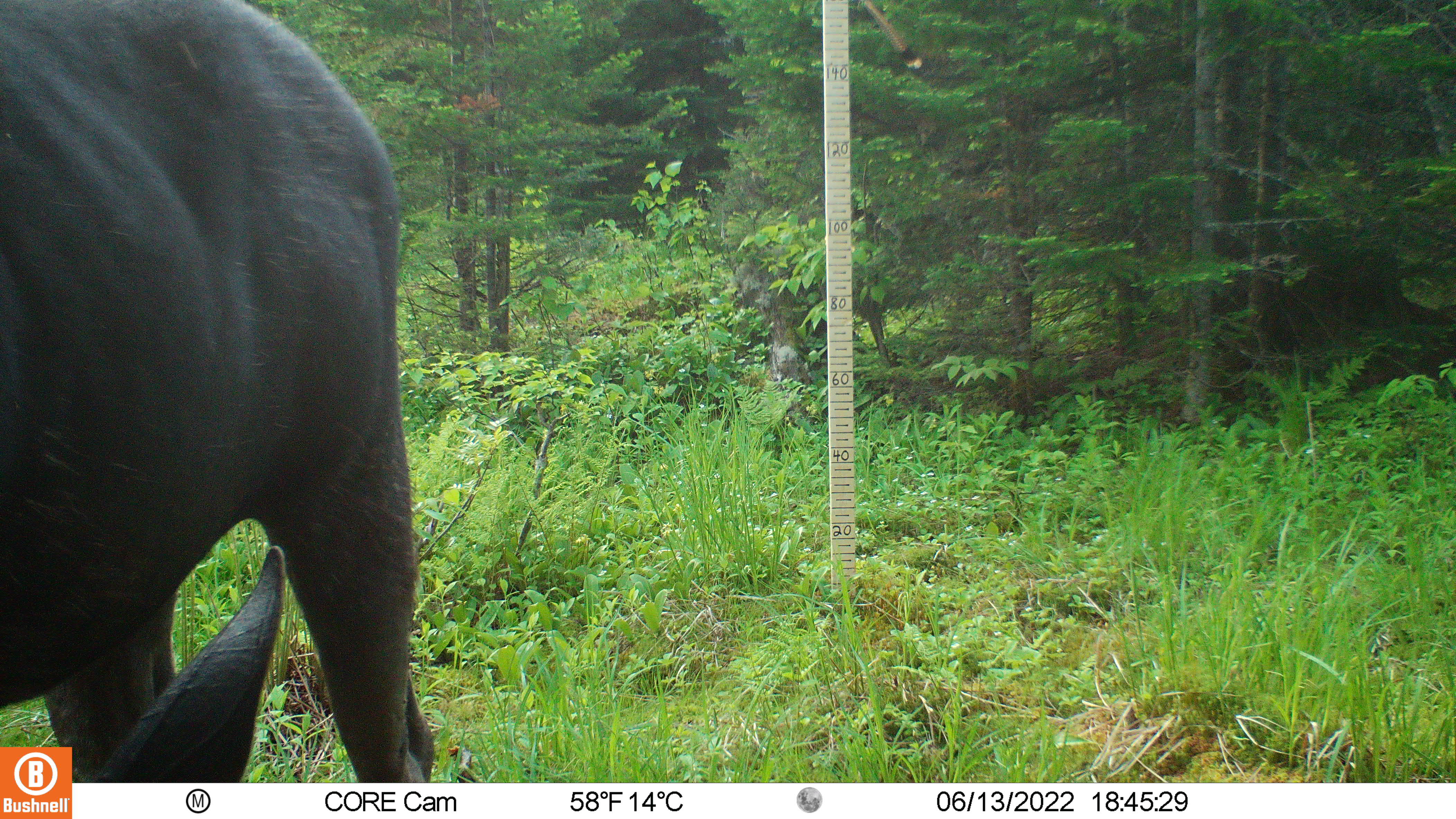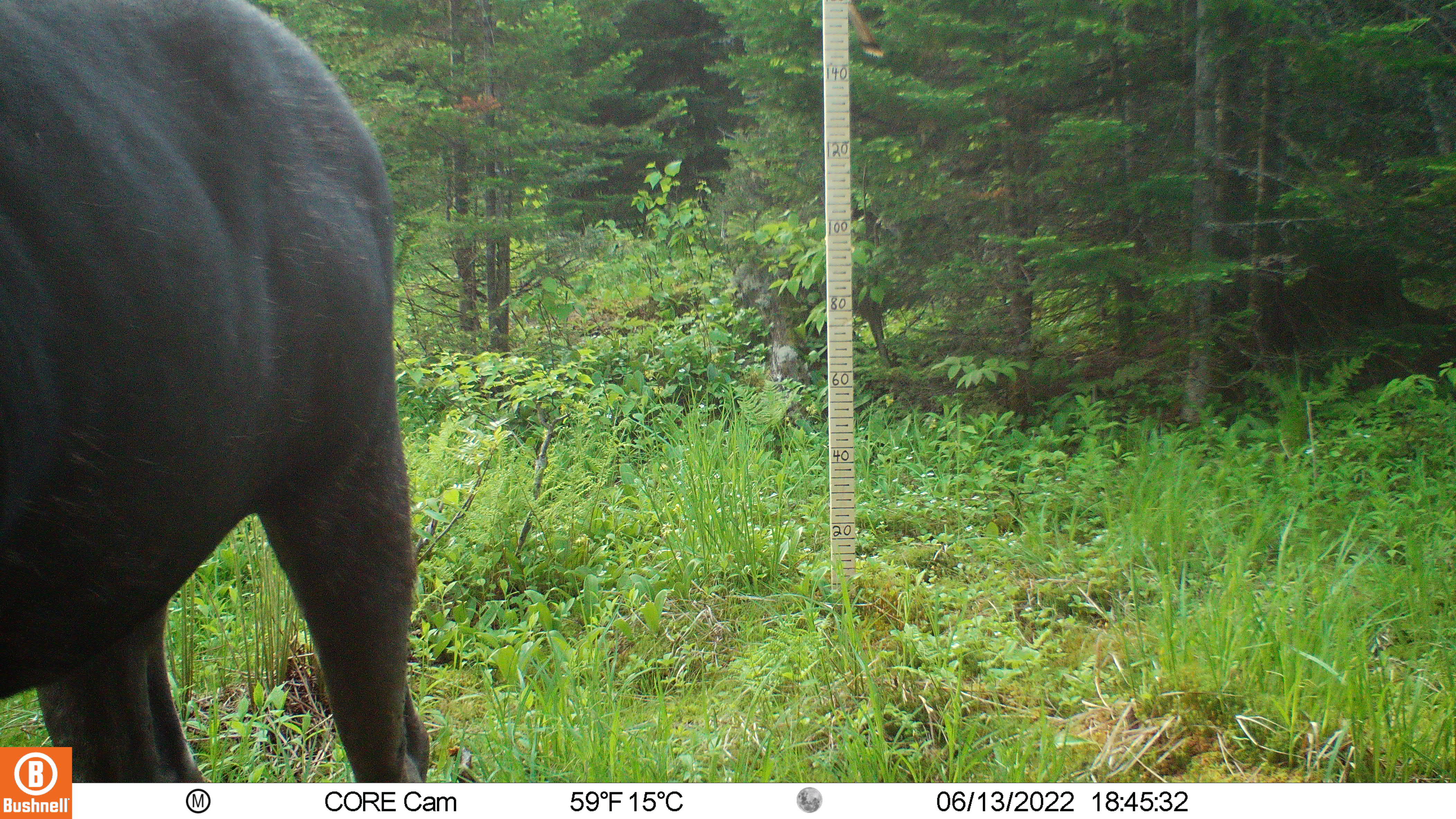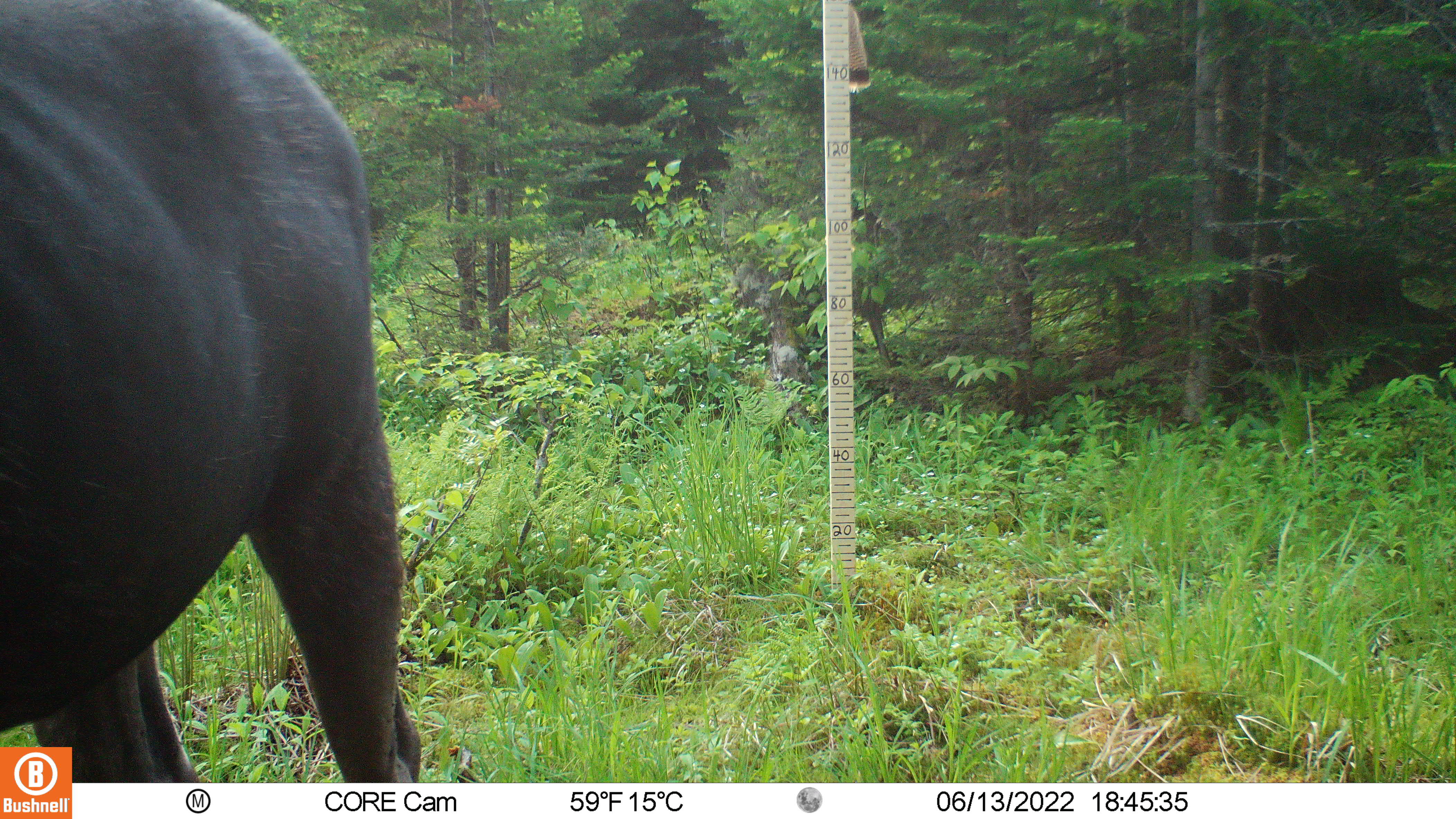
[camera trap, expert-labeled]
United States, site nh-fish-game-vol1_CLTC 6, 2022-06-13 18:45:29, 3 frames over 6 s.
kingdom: Animalia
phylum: Chordata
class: Mammalia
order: Artiodactyla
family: Cervidae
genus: Alces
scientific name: Alces alces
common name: moose